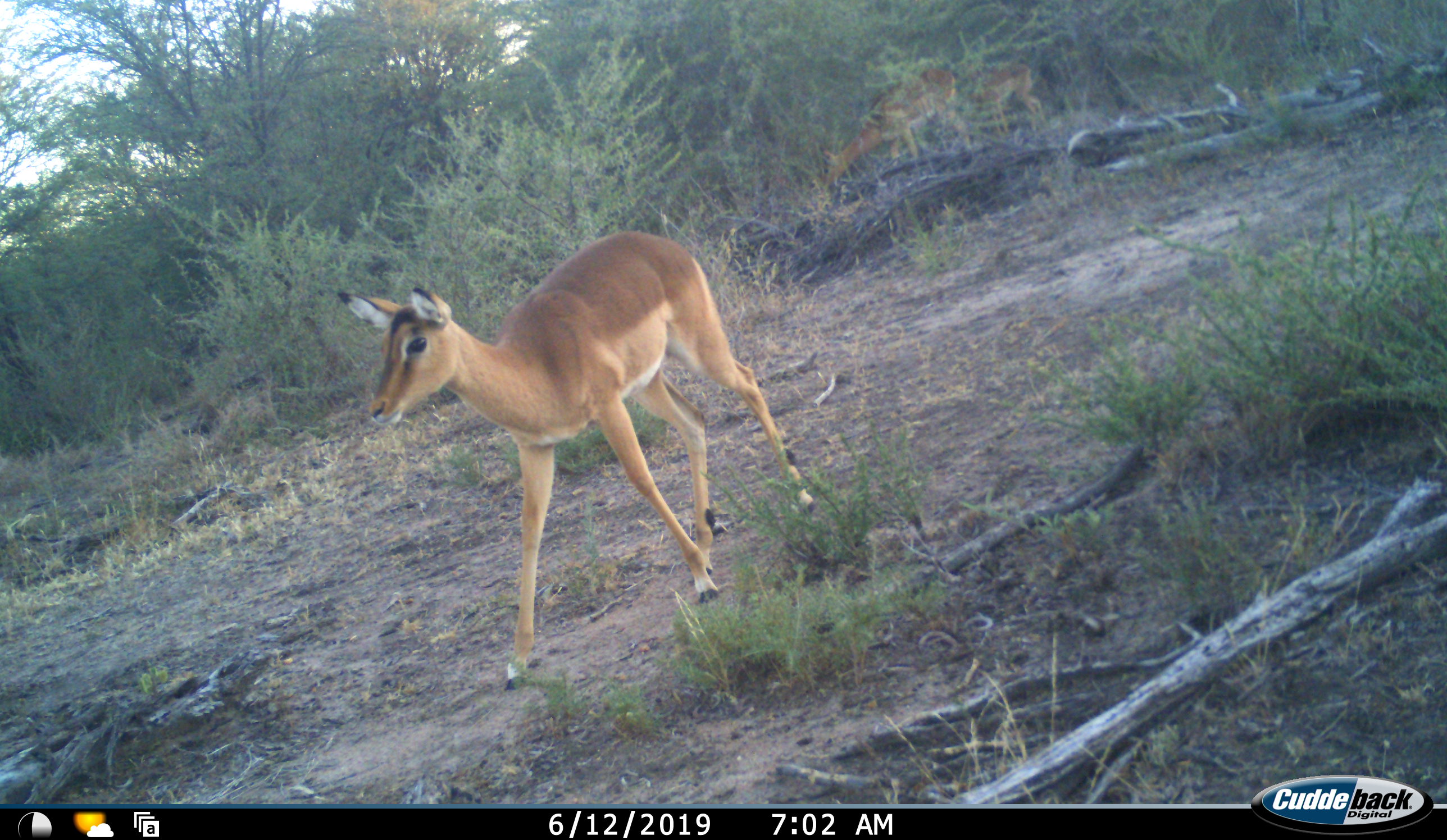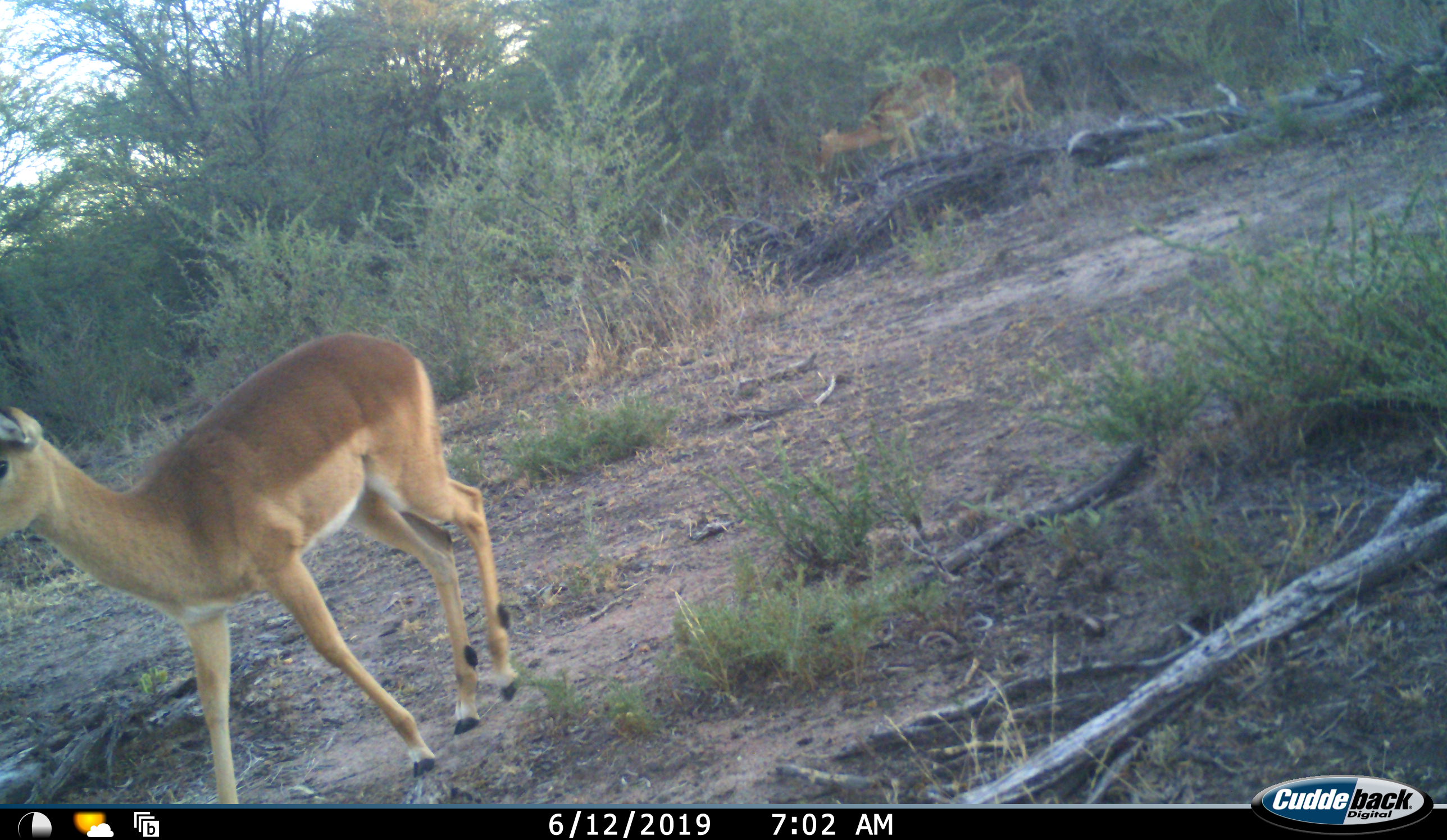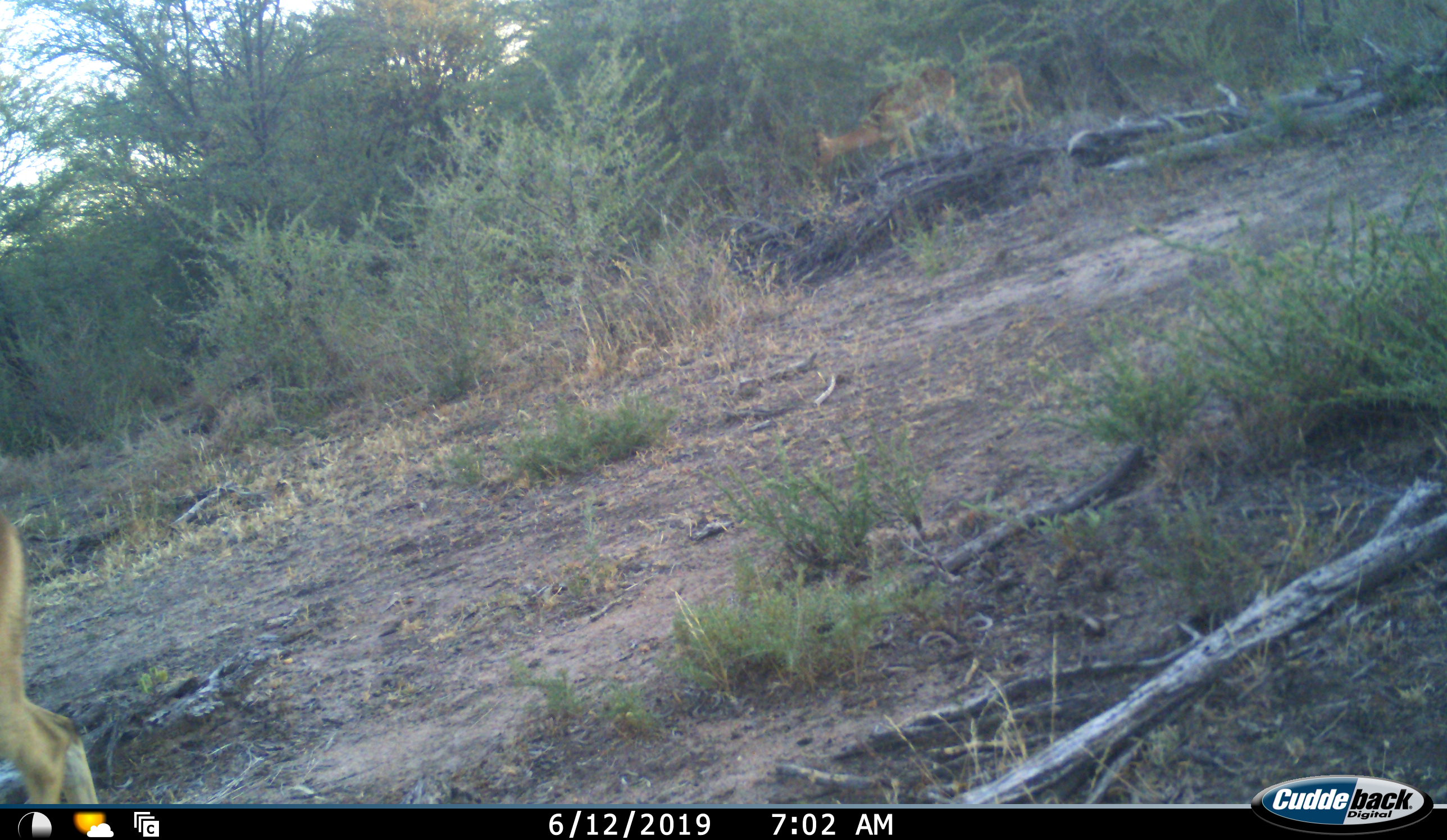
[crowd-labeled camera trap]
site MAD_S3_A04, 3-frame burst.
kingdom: Animalia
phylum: Chordata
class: Mammalia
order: Artiodactyla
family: Bovidae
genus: Aepyceros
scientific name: Aepyceros melampus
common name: impala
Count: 3.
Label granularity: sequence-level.